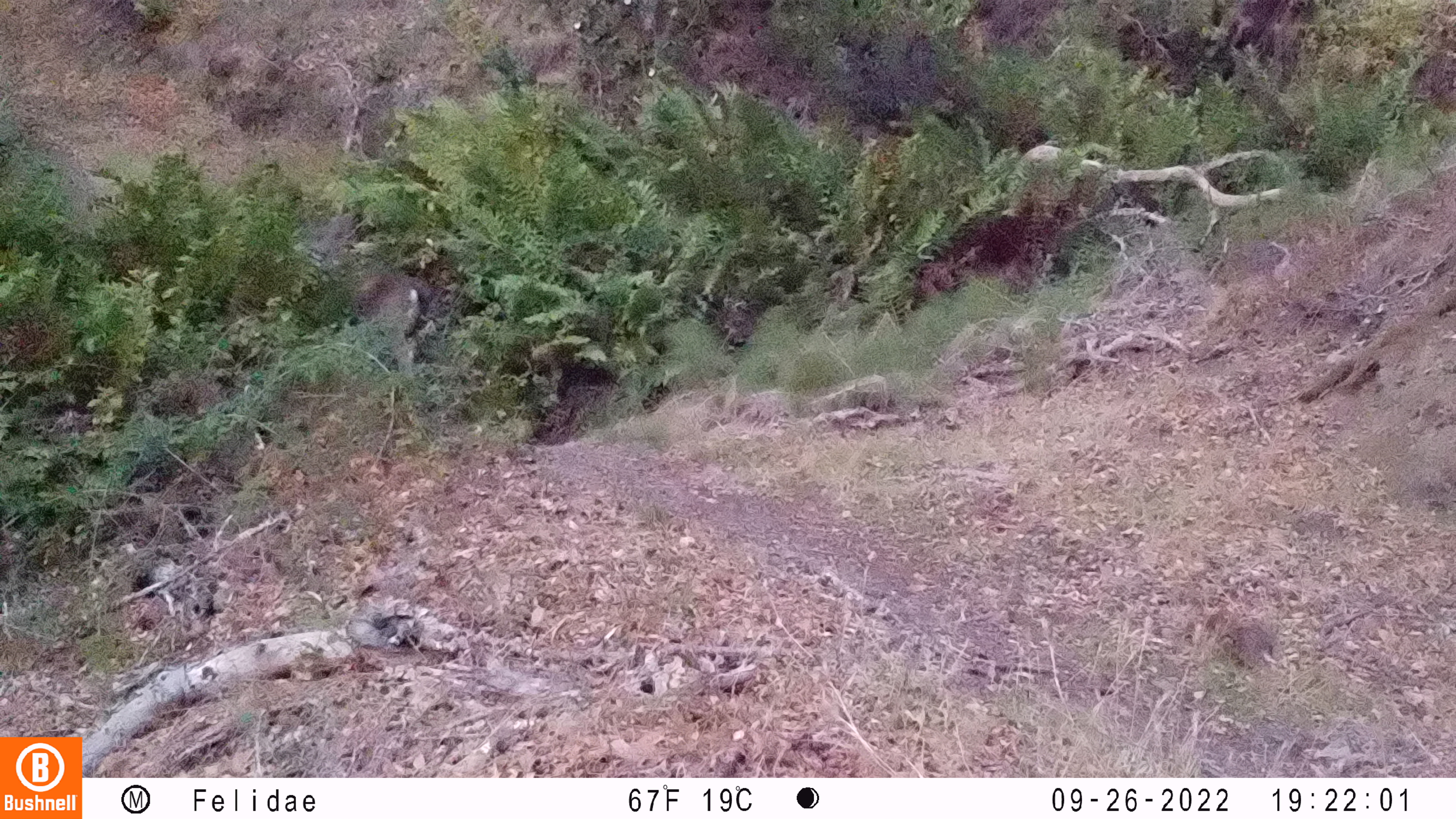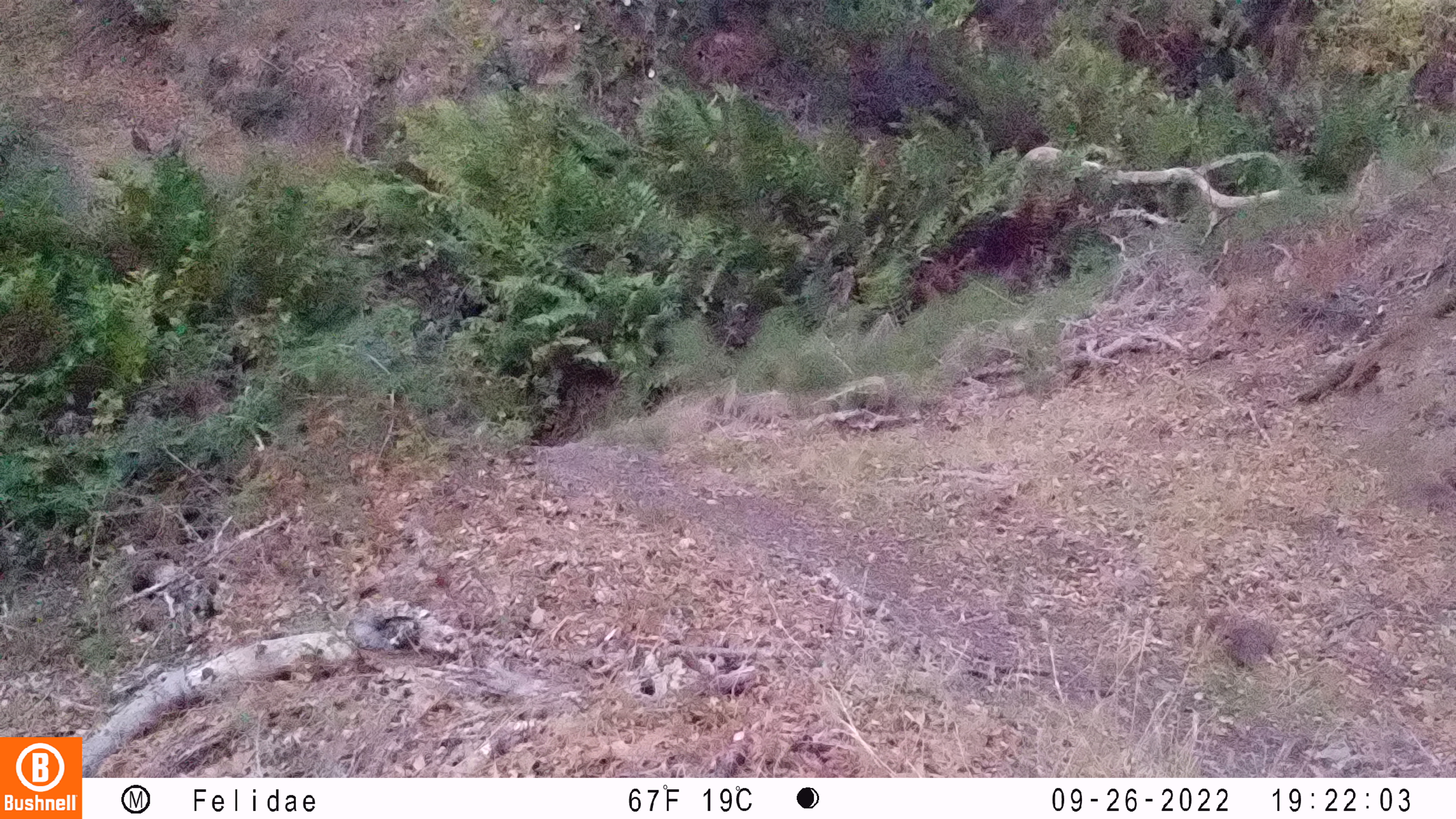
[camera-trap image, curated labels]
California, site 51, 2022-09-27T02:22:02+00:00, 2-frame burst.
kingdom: Animalia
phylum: Chordata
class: Mammalia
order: Artiodactyla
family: Cervidae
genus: Odocoileus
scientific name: Odocoileus hemionus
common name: mule deer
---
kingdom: Animalia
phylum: Chordata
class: Mammalia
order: Lagomorpha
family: Leporidae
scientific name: Leporidae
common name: rabbit